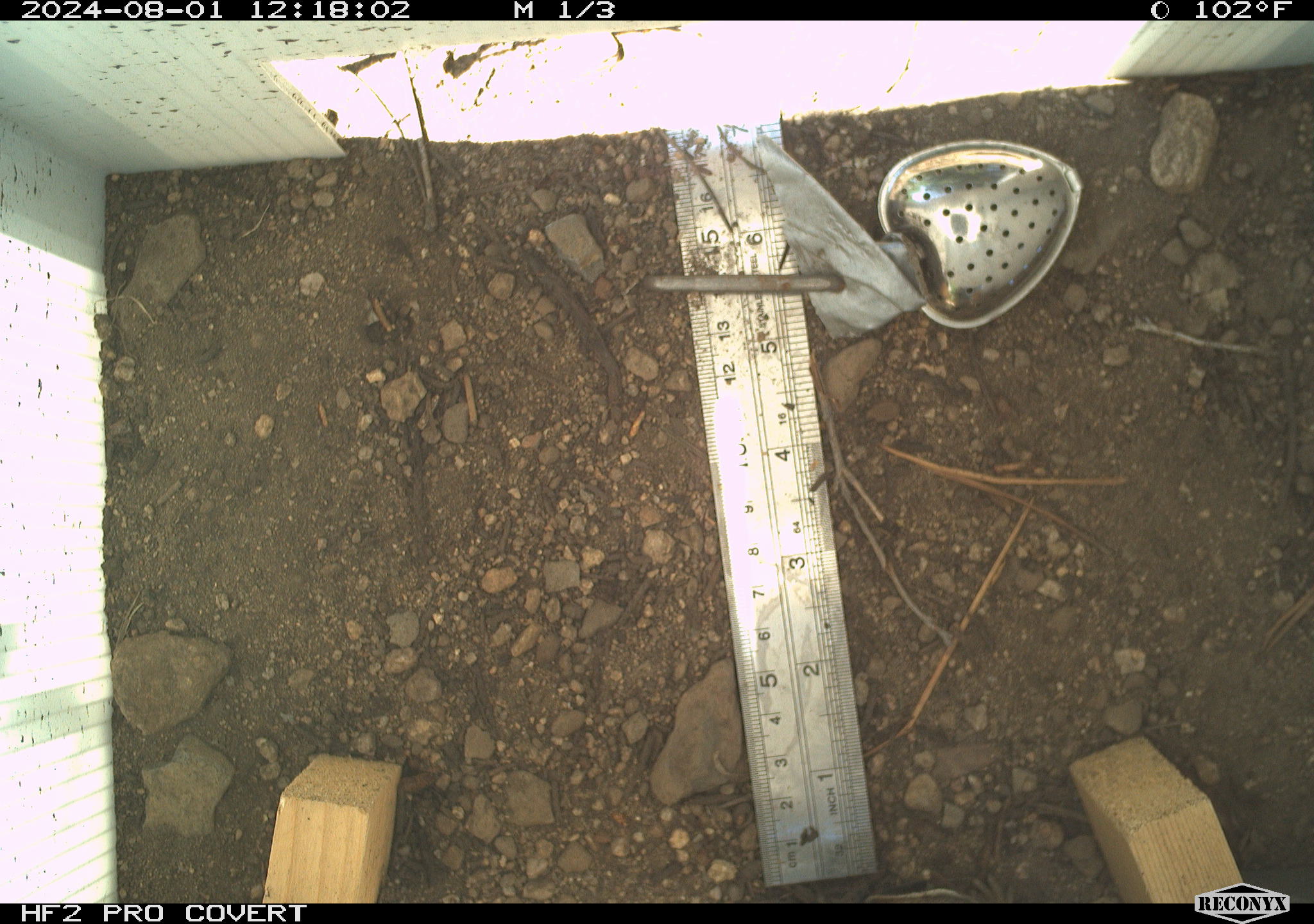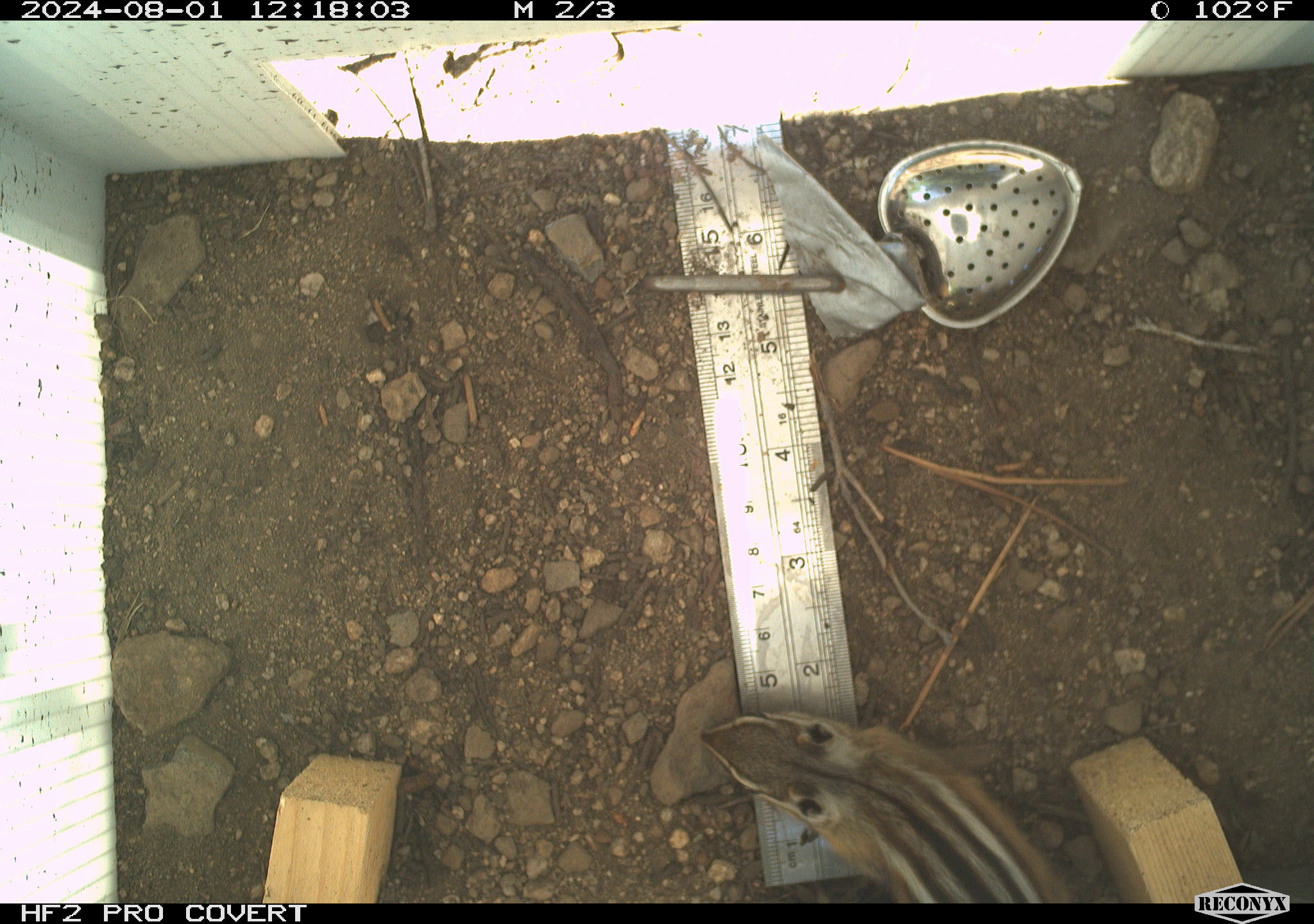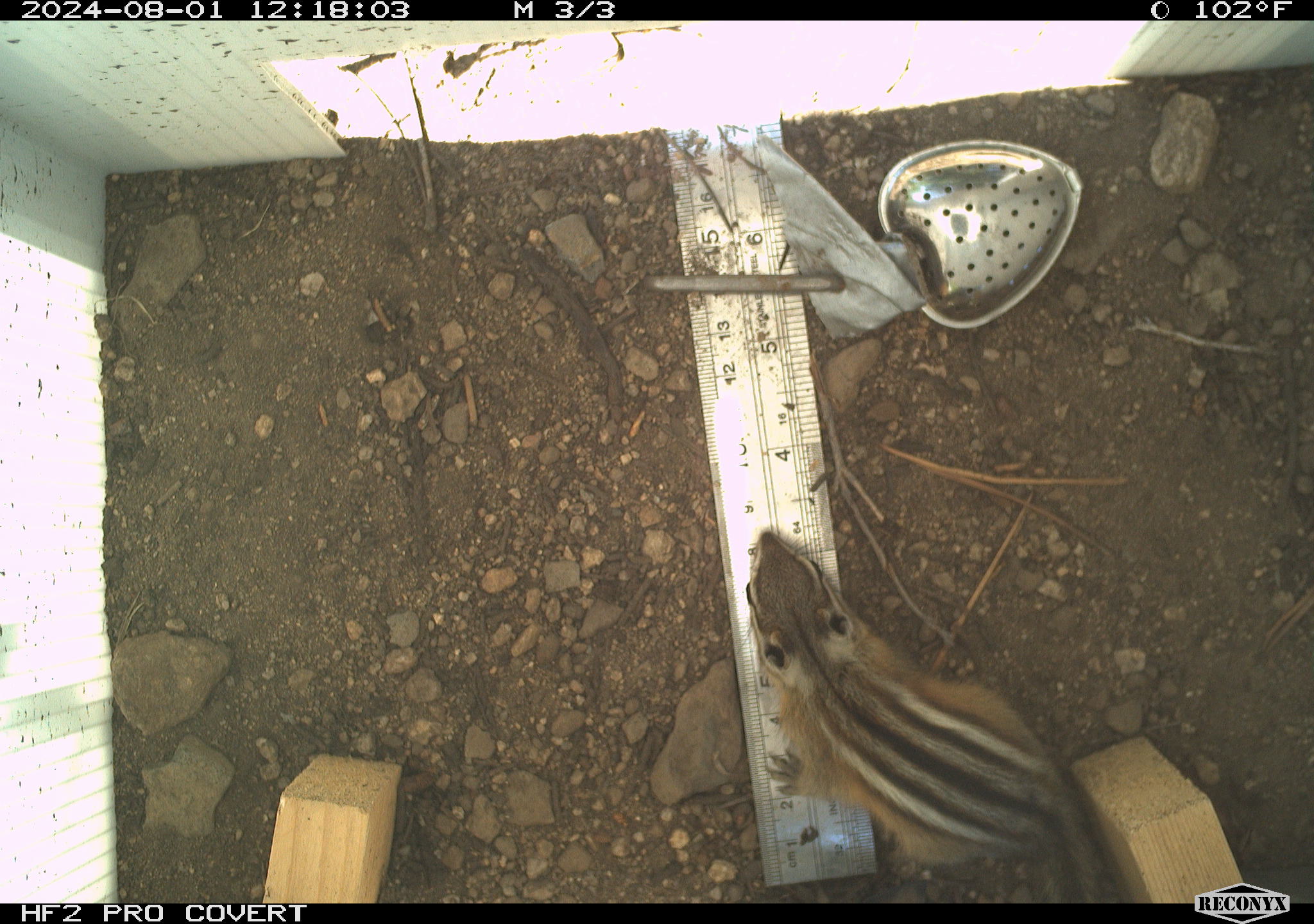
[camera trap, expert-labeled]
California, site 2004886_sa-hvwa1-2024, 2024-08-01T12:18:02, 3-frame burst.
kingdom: Animalia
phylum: Chordata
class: Mammalia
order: Rodentia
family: Sciuridae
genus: Neotamias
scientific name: Neotamias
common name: western chipmunks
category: neotamias species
Neotamias species (western chipmunks) (Neotamias).